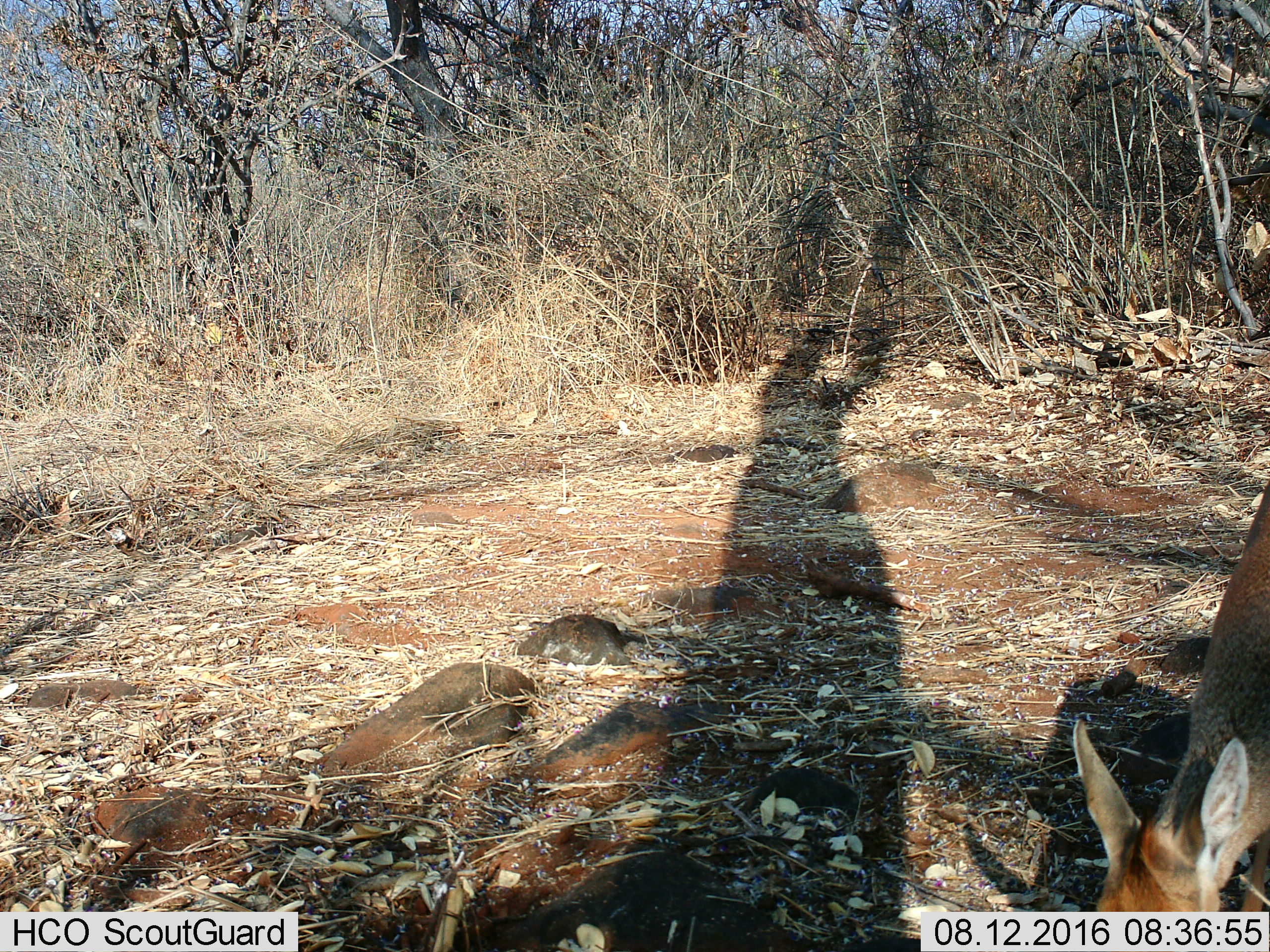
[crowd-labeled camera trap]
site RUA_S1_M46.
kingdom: Animalia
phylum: Chordata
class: Mammalia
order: Artiodactyla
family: Bovidae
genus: Madoqua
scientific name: Madoqua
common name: dik-dik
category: dikdik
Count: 1.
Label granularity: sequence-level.